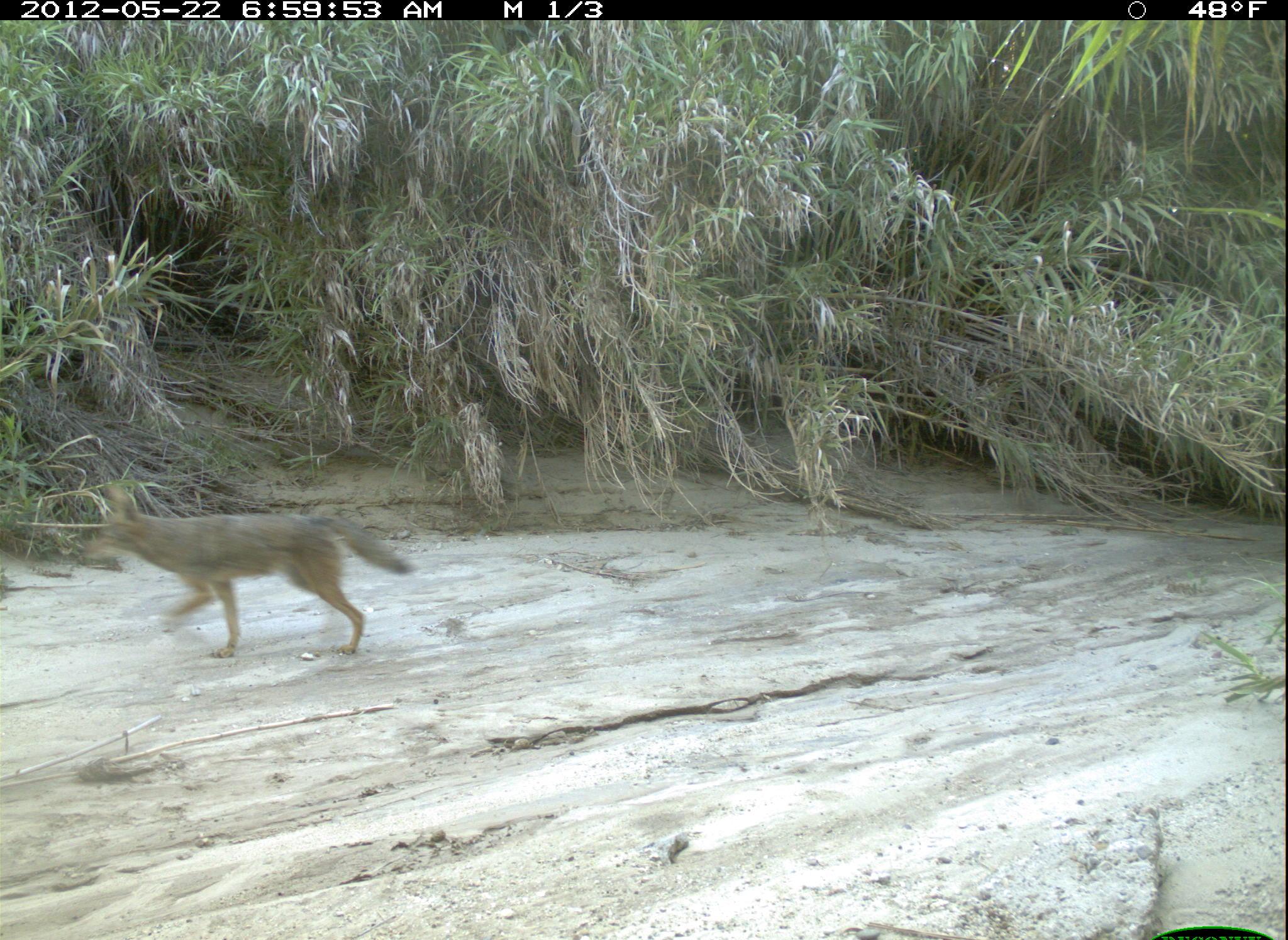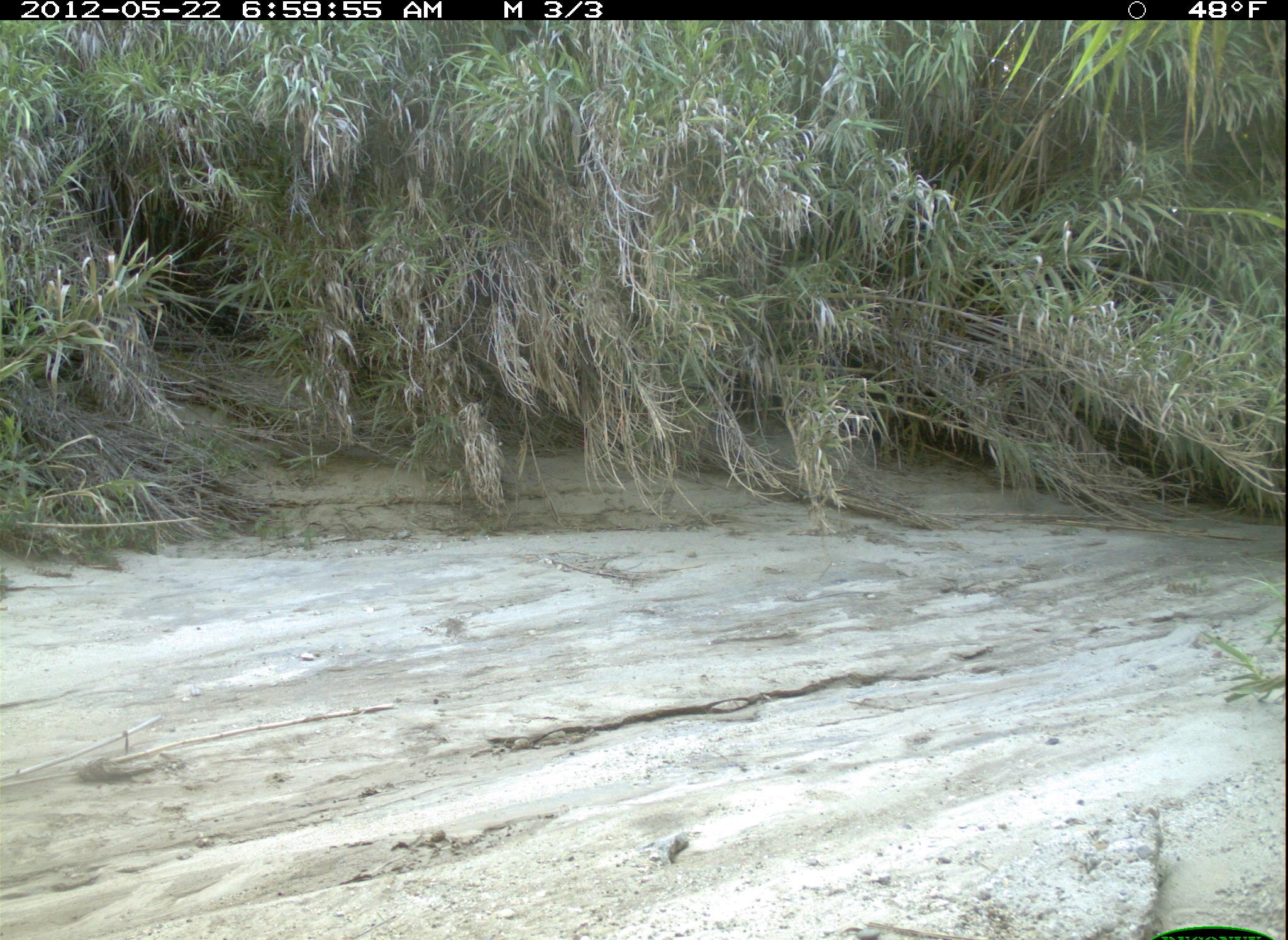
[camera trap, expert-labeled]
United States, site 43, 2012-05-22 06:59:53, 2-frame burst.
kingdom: Animalia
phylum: Chordata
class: Mammalia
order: Carnivora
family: Canidae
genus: Canis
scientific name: Canis latrans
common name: coyote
Coyote (Canis latrans).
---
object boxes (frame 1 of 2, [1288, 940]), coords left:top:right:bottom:
coyote: 69:467:427:667